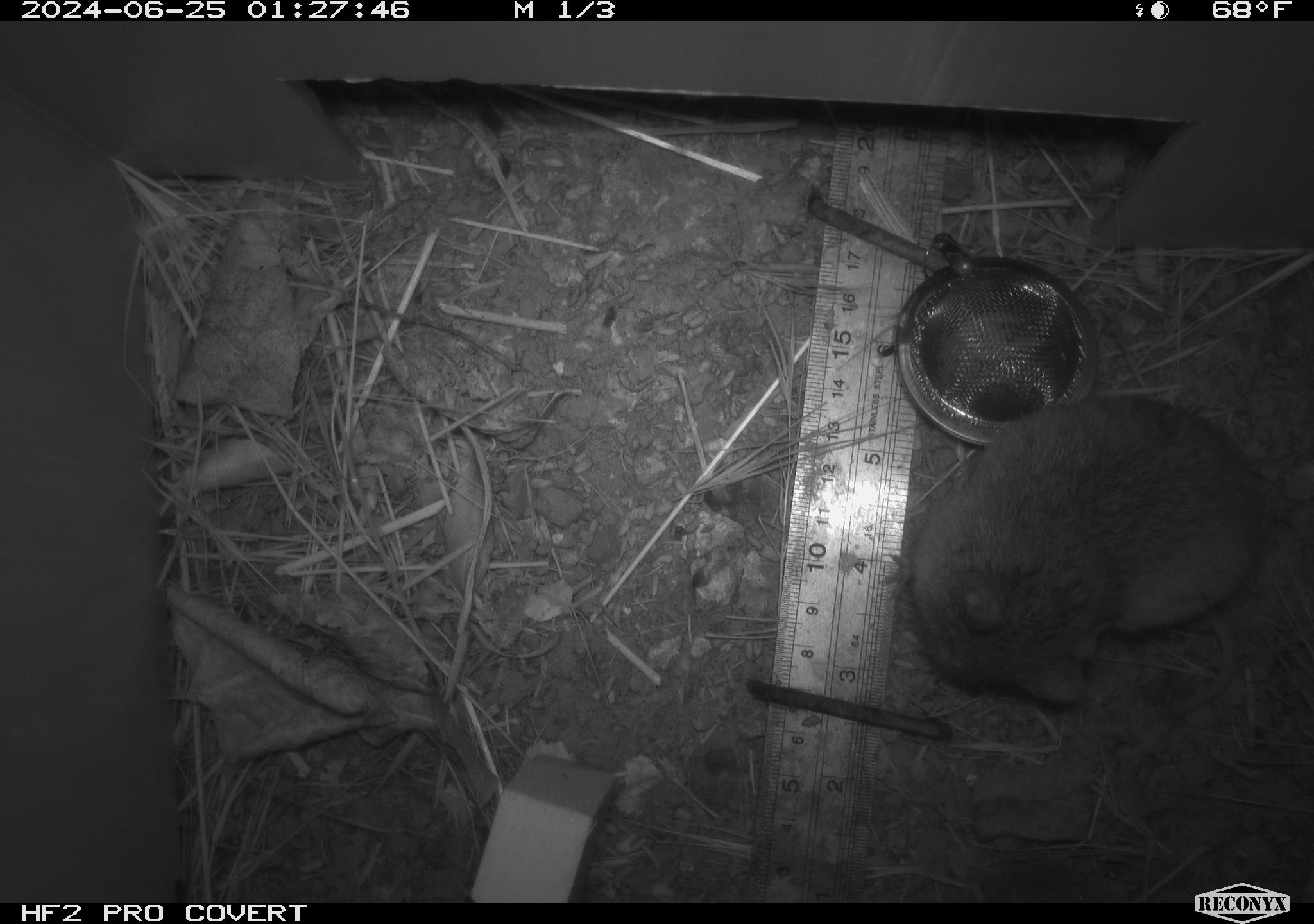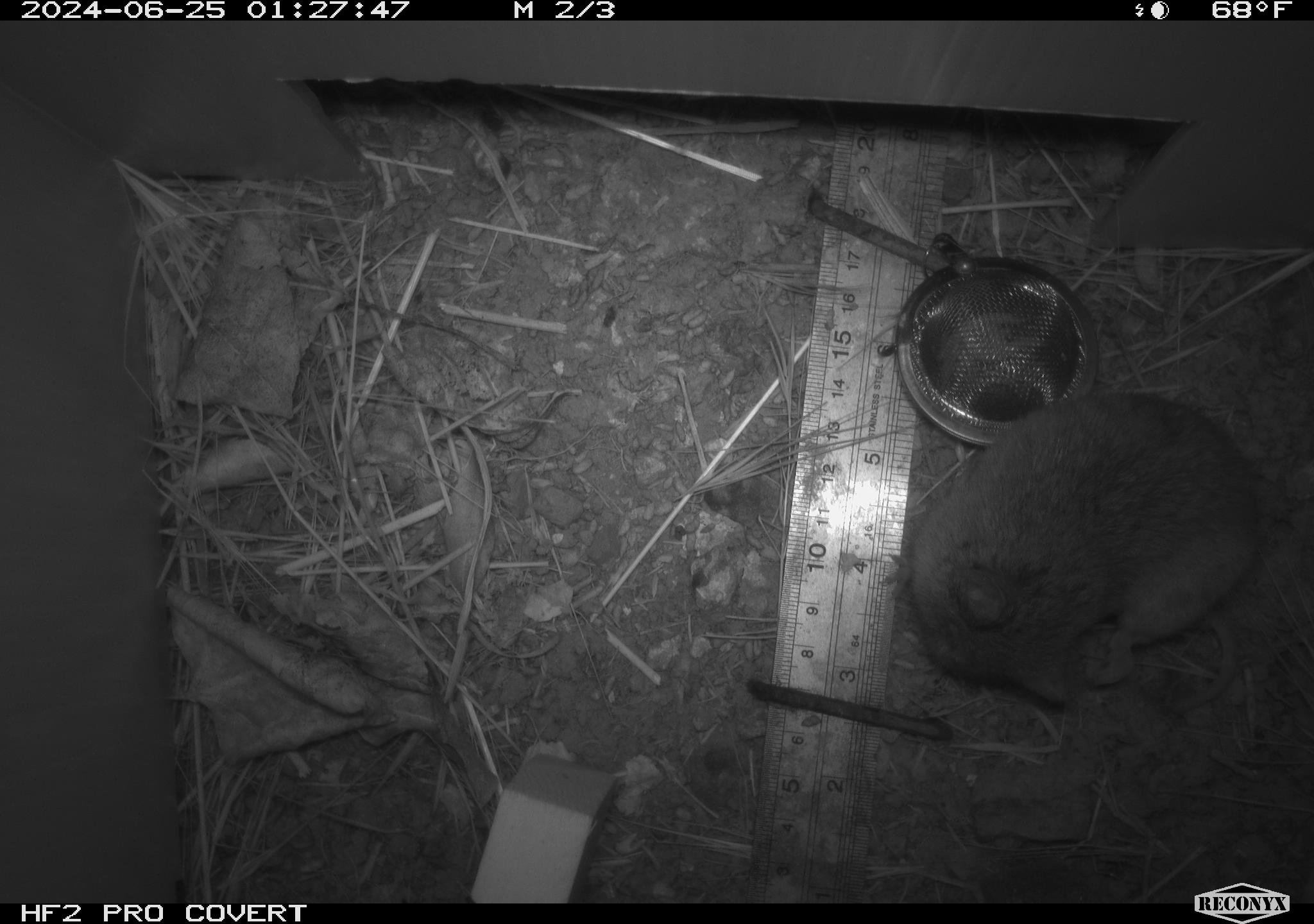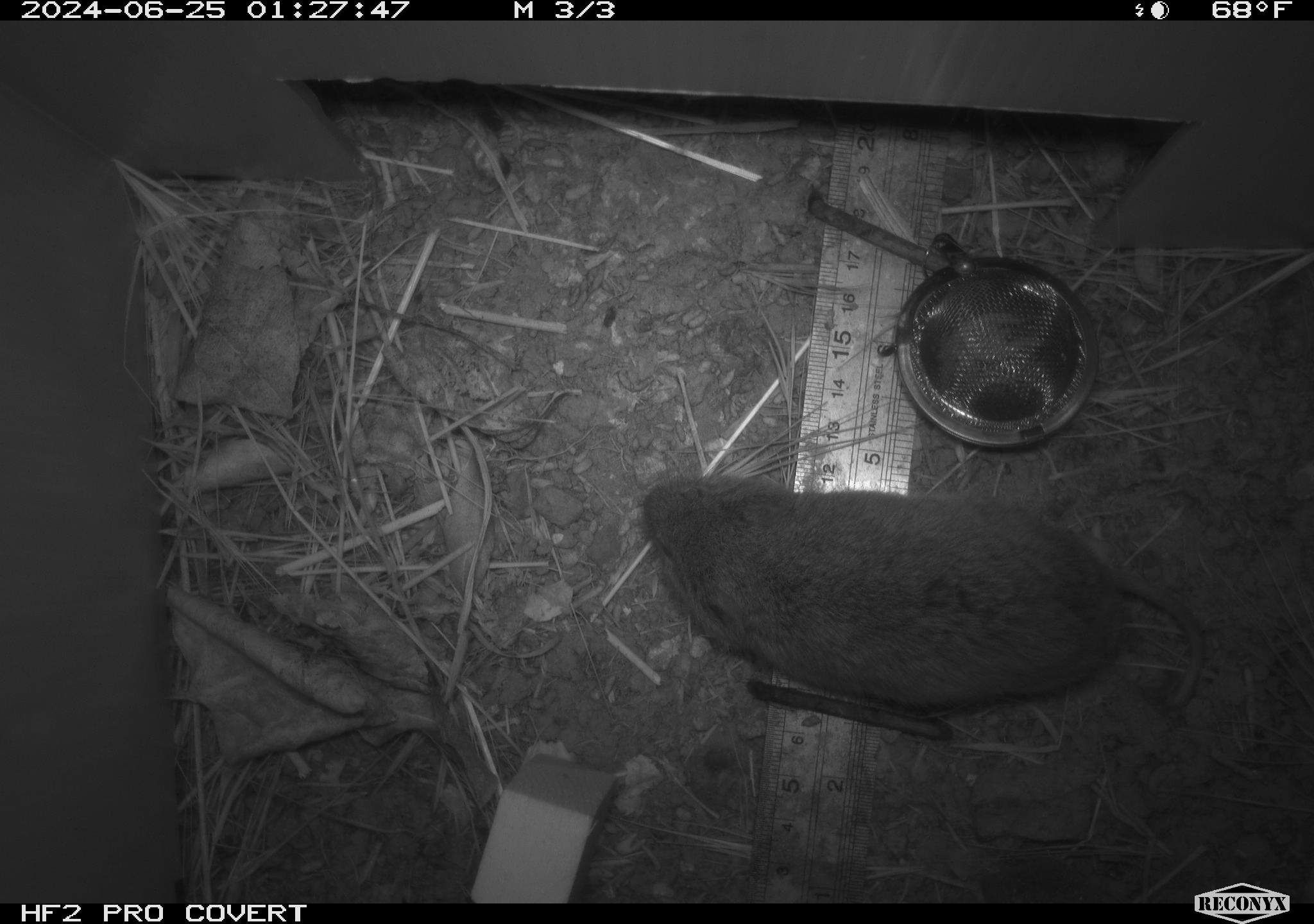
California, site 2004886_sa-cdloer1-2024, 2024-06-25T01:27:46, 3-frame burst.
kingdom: Animalia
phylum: Chordata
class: Mammalia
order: Rodentia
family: Cricetidae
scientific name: Arvicolinae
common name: voles, lemmings, and muskrats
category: arvicolinae subfamily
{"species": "arvicolinae subfamily (voles, lemmings, and muskrats) (Arvicolinae)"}